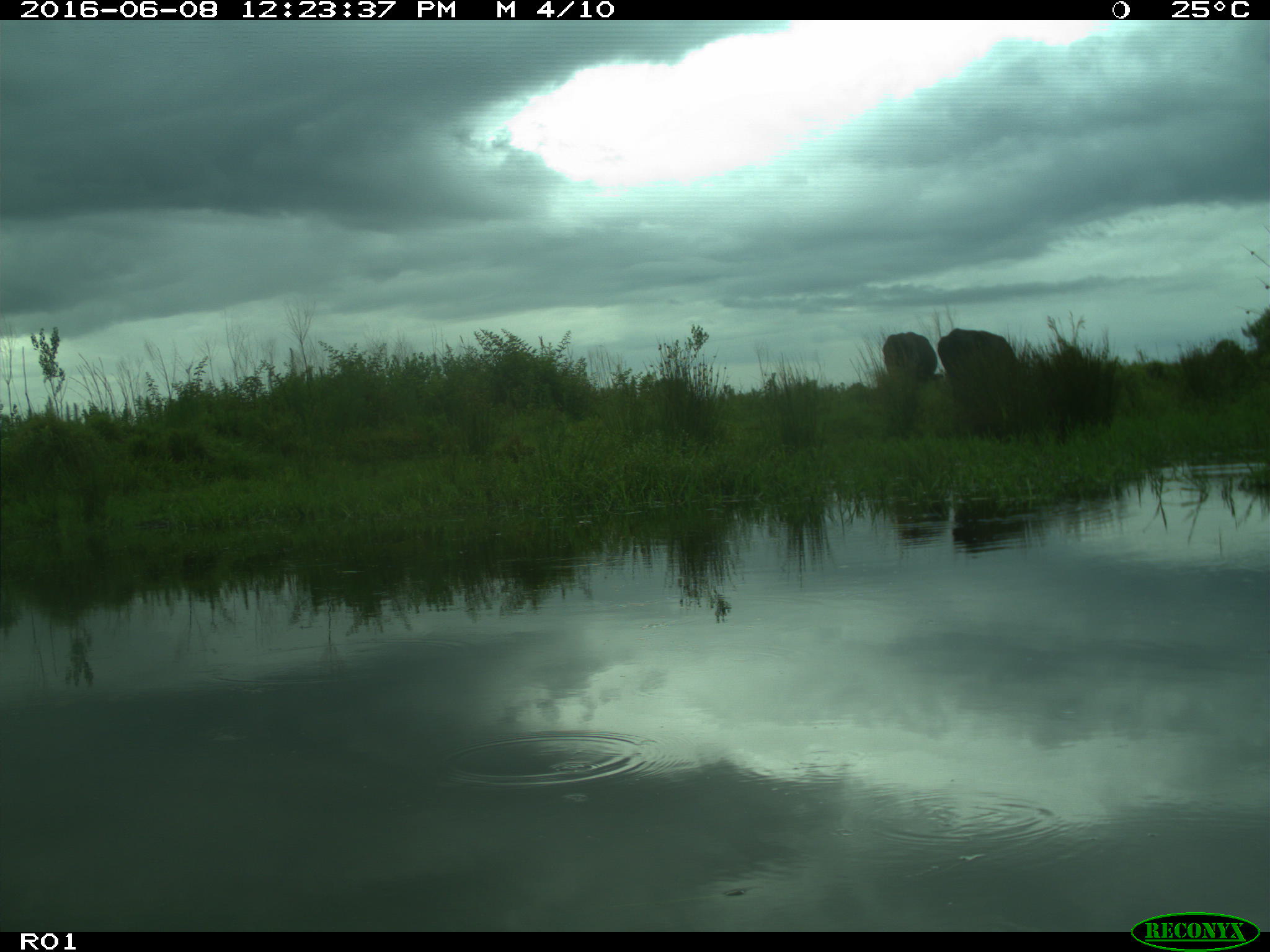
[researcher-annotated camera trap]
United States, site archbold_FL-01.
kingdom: Animalia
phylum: Chordata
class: Mammalia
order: Artiodactyla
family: Bovidae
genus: Bos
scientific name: Bos taurus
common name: domestic cow